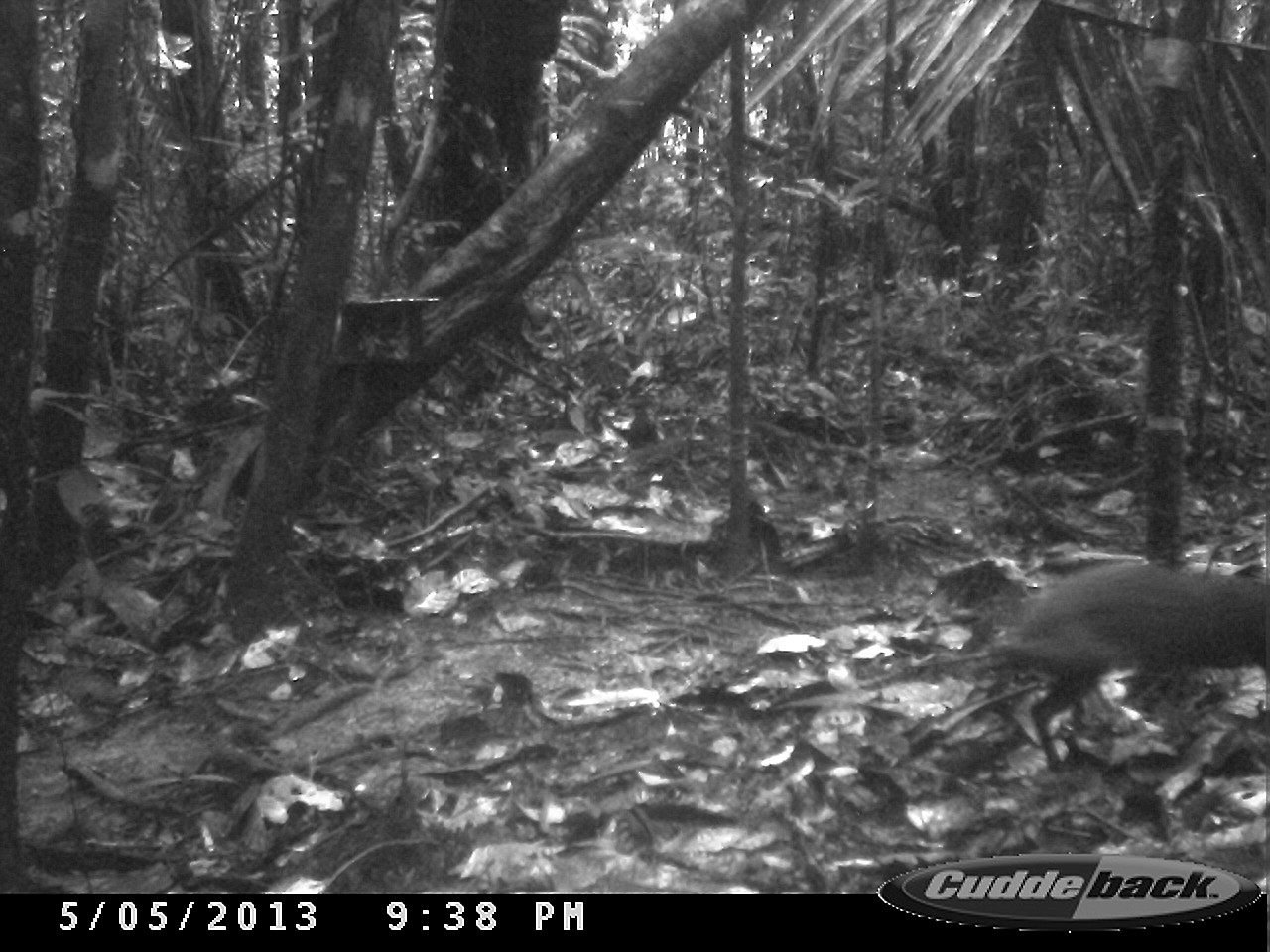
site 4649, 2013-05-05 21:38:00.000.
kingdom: Animalia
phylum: Chordata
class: Mammalia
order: Rodentia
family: Dasyproctidae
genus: Dasyprocta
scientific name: Dasyprocta leporina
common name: red-rumped agouti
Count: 1.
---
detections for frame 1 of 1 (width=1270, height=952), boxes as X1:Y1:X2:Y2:
dasyprocta leporina: 982:560:1270:778